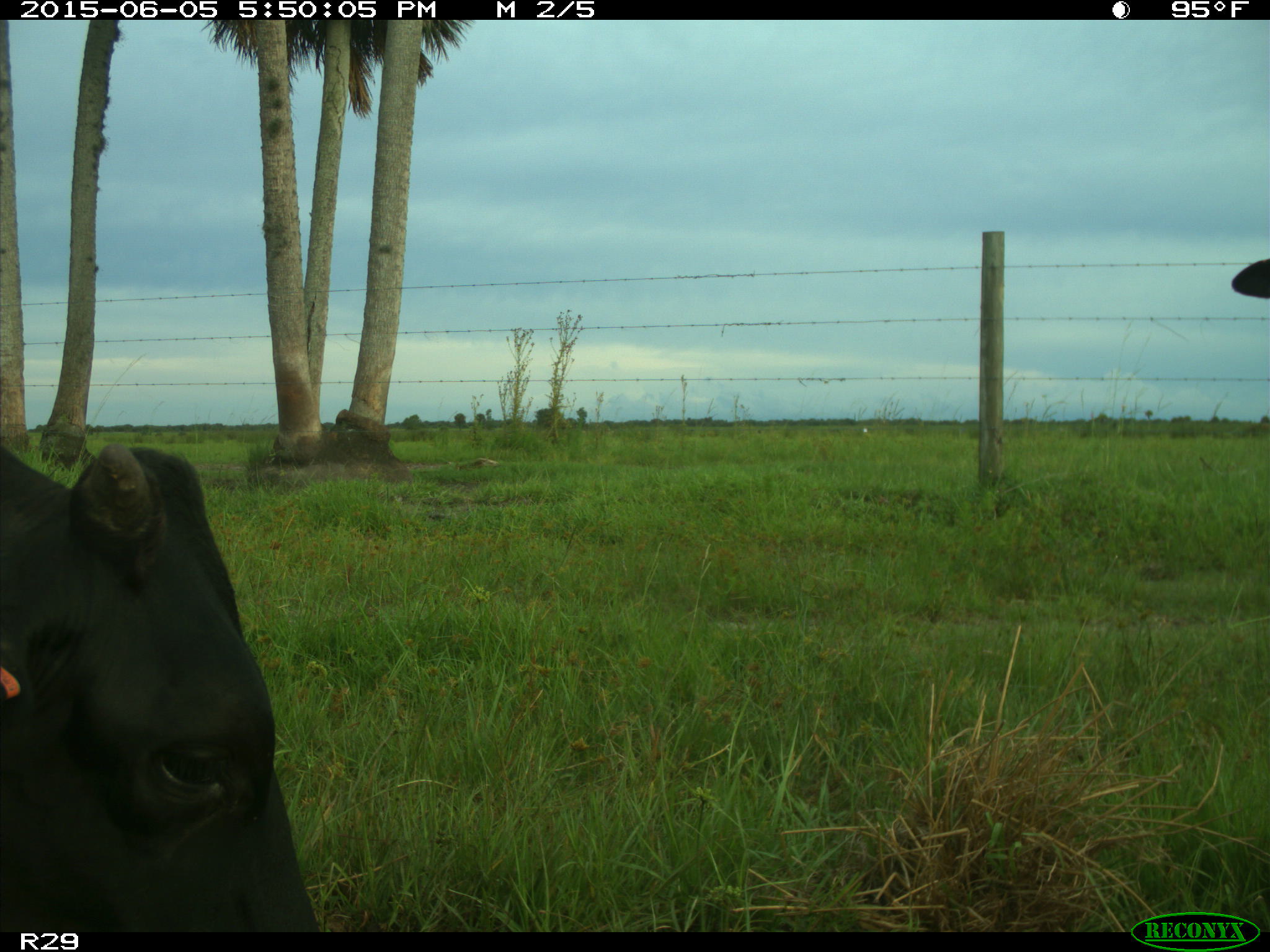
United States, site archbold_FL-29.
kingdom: Animalia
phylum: Chordata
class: Mammalia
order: Artiodactyla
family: Bovidae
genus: Bos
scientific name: Bos taurus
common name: domestic cow